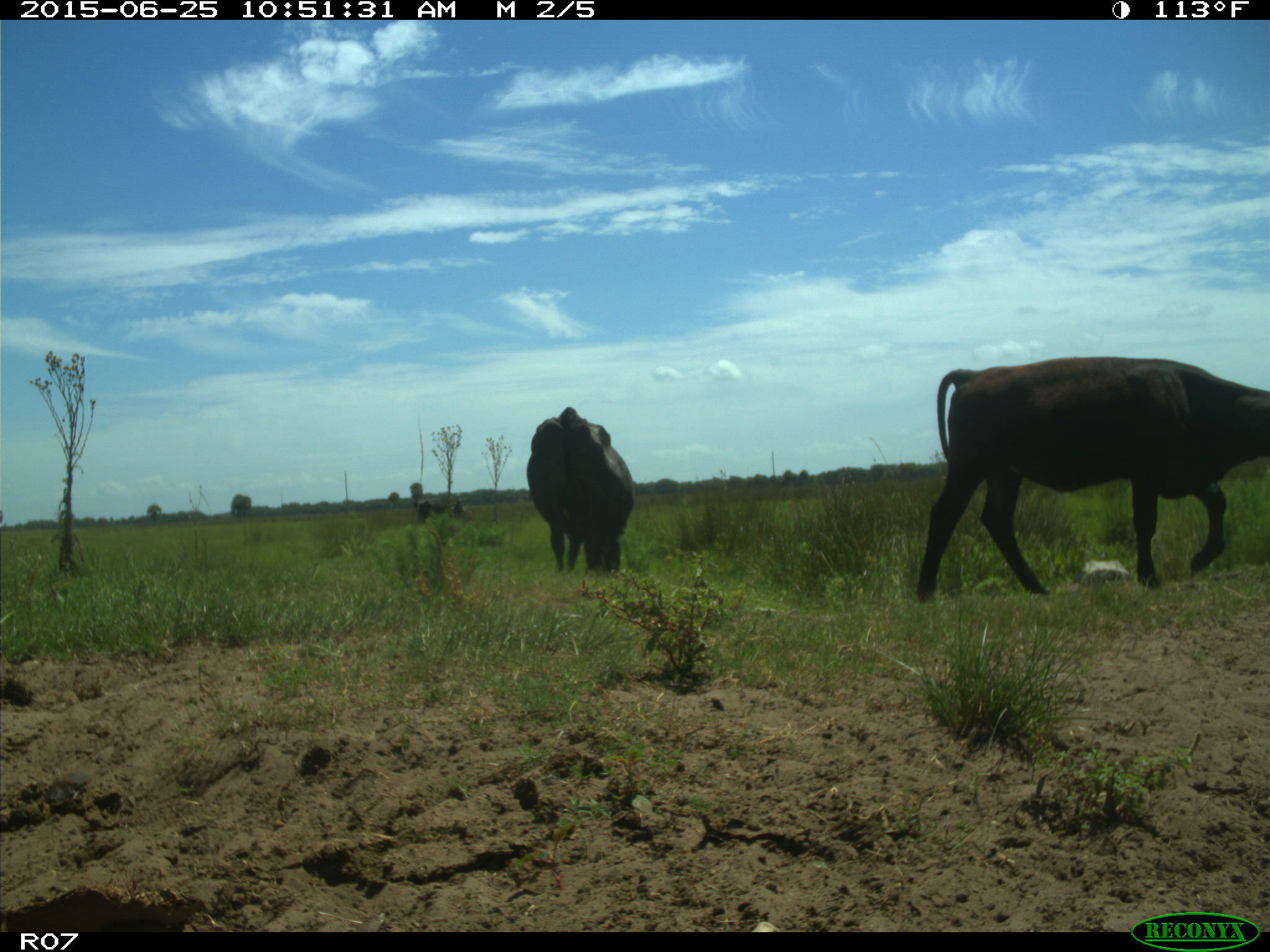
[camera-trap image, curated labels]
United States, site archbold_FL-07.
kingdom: Animalia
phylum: Chordata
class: Mammalia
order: Artiodactyla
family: Bovidae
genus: Bos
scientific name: Bos taurus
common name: domestic cow